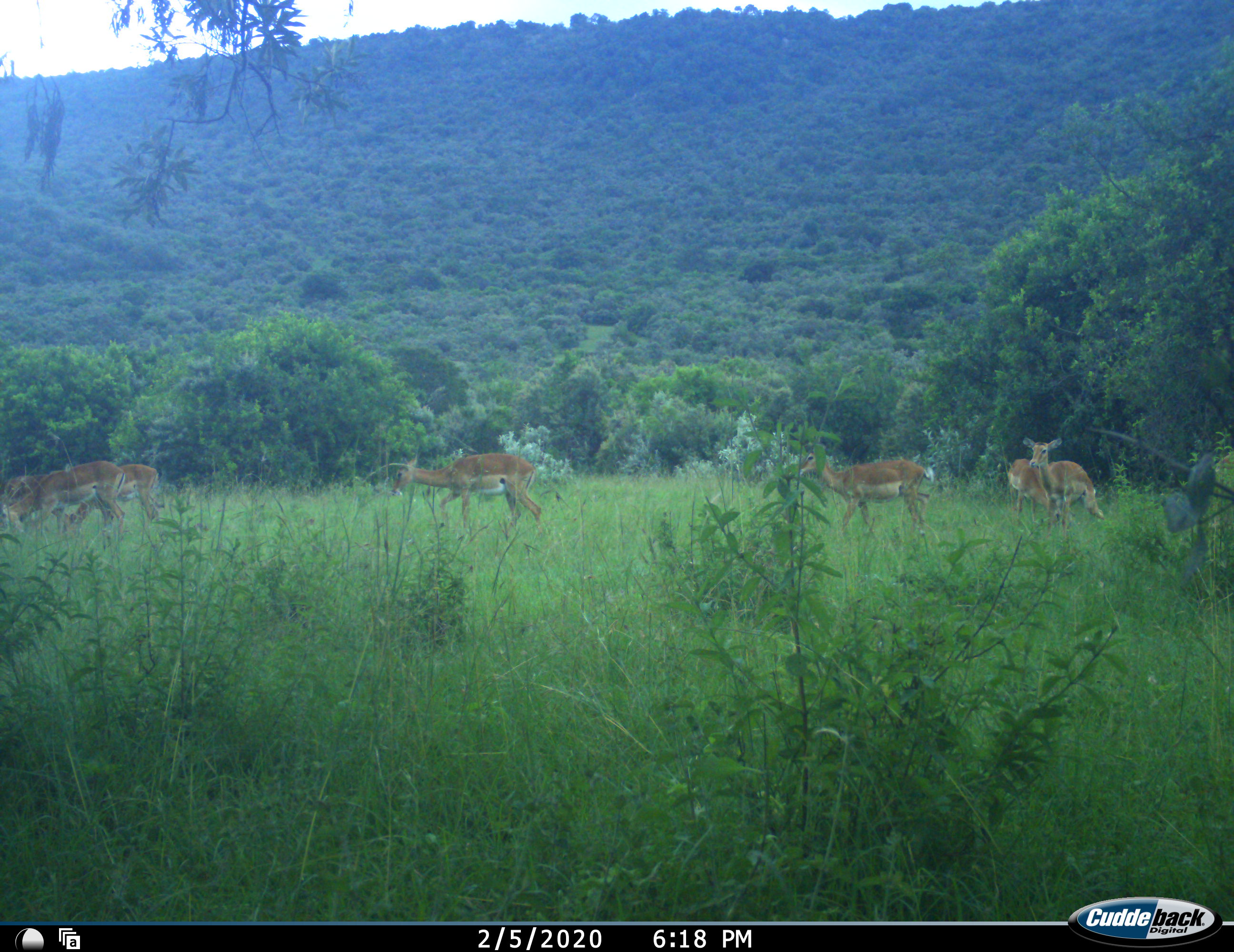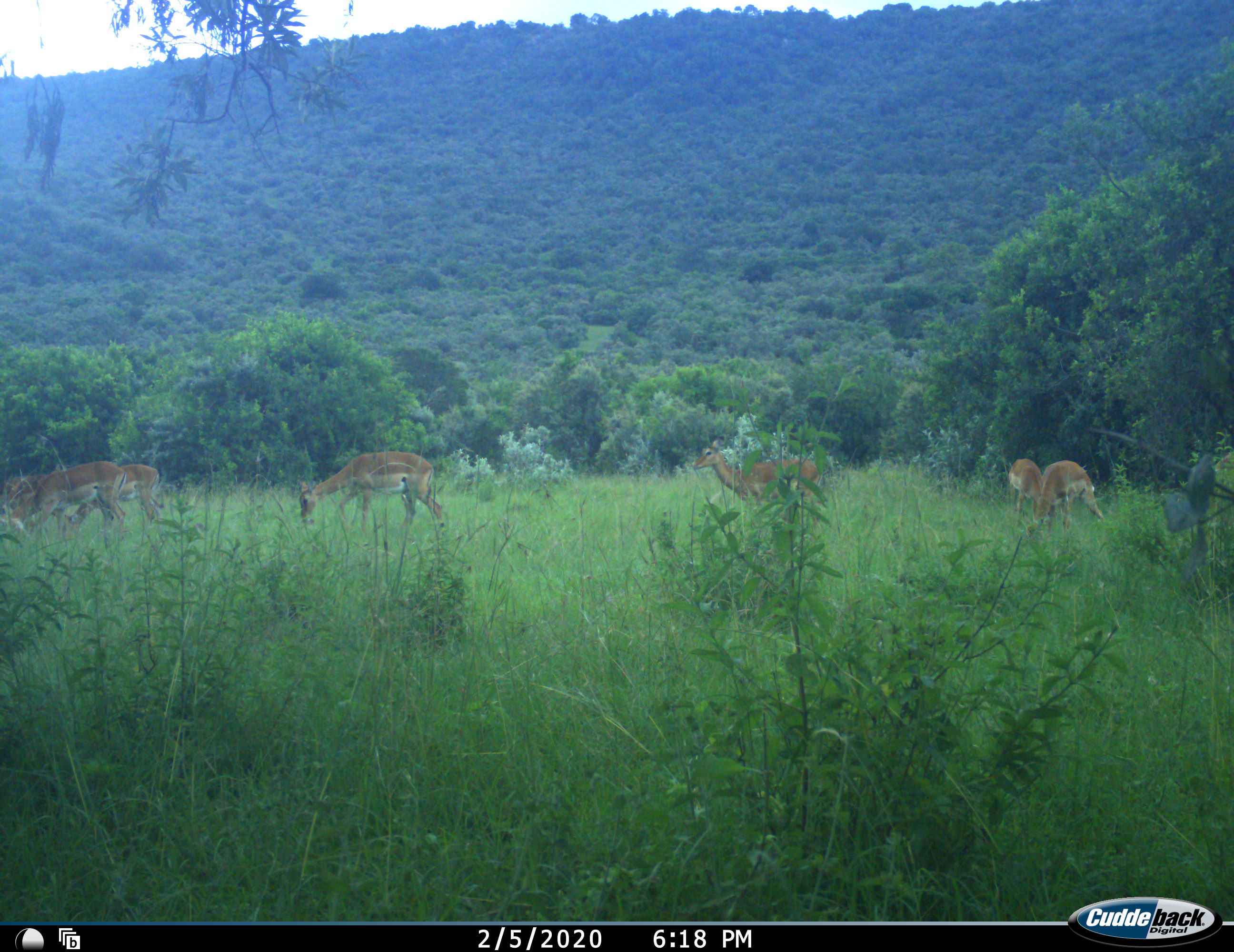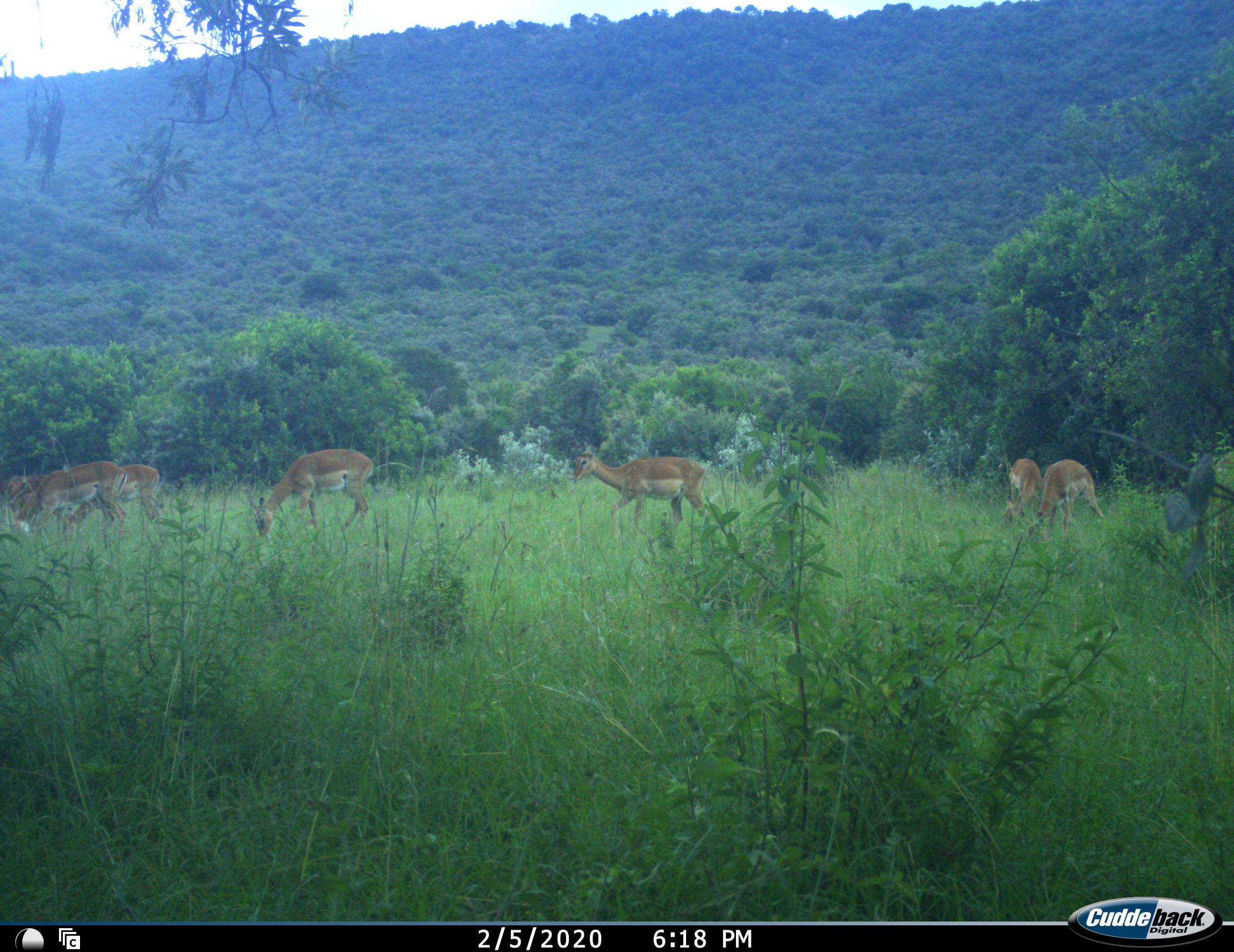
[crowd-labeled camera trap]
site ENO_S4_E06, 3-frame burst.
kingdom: Animalia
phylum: Chordata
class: Mammalia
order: Artiodactyla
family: Bovidae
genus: Aepyceros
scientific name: Aepyceros melampus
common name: impala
Impala (Aepyceros melampus), count 7. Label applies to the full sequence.